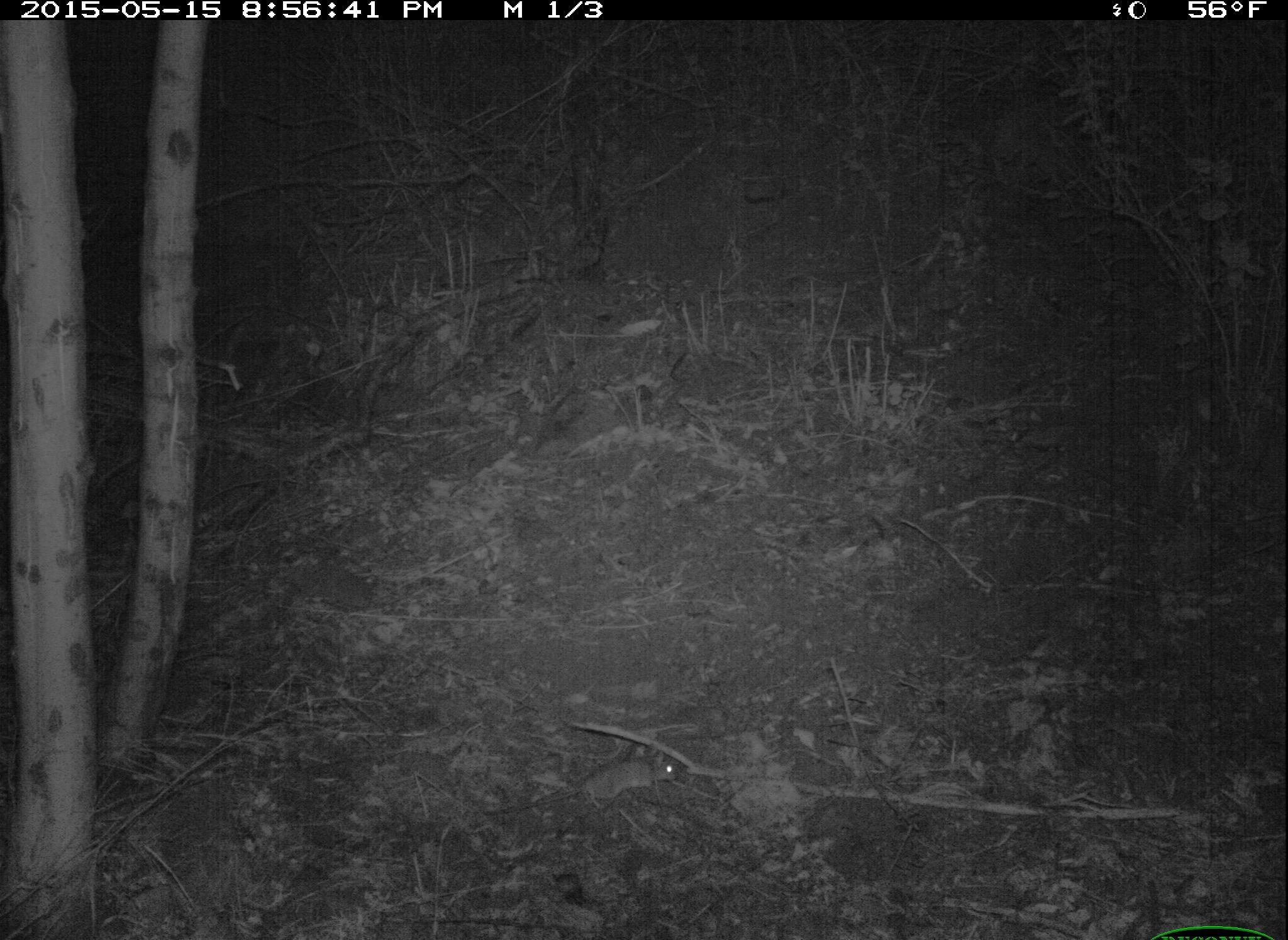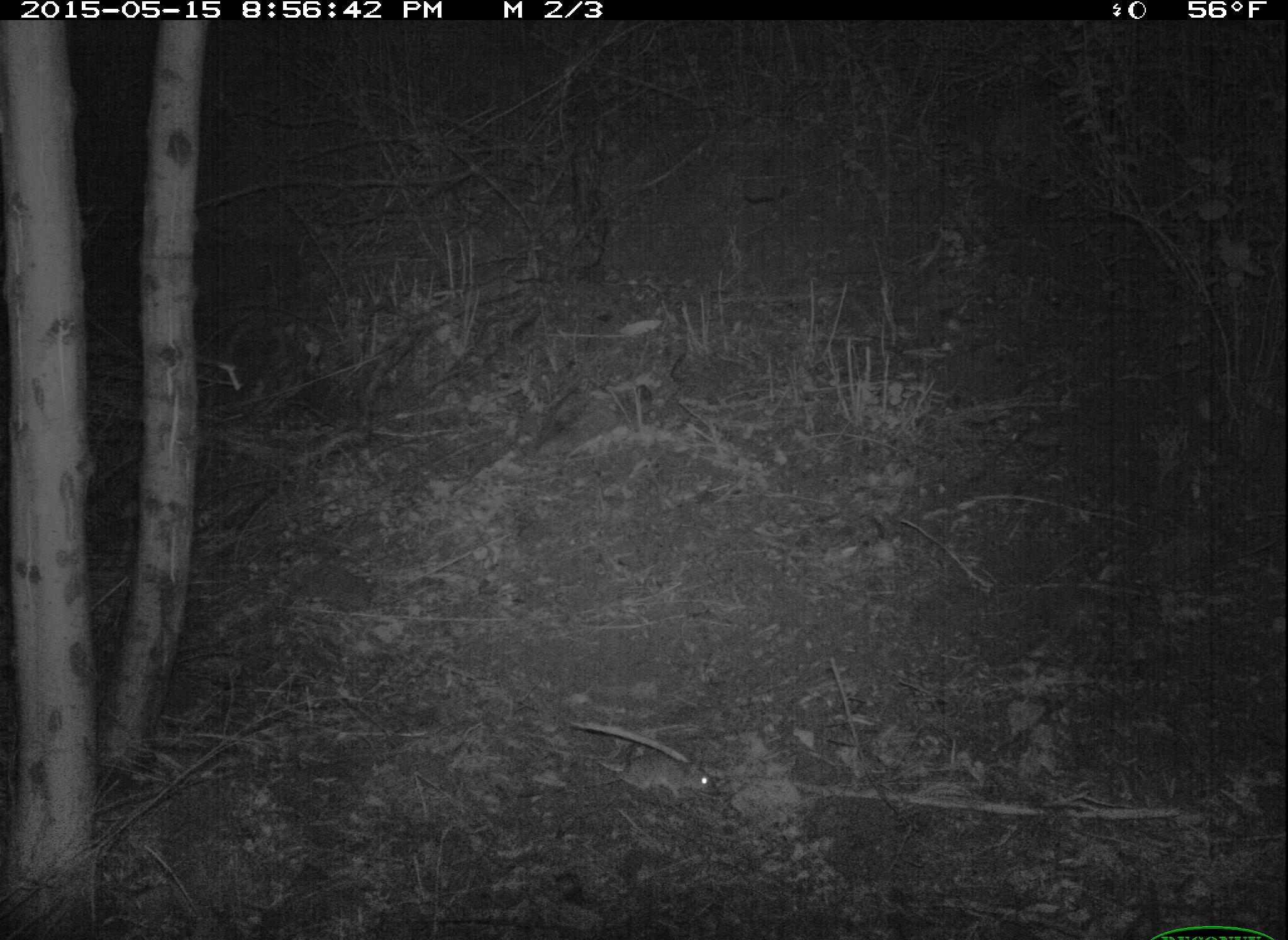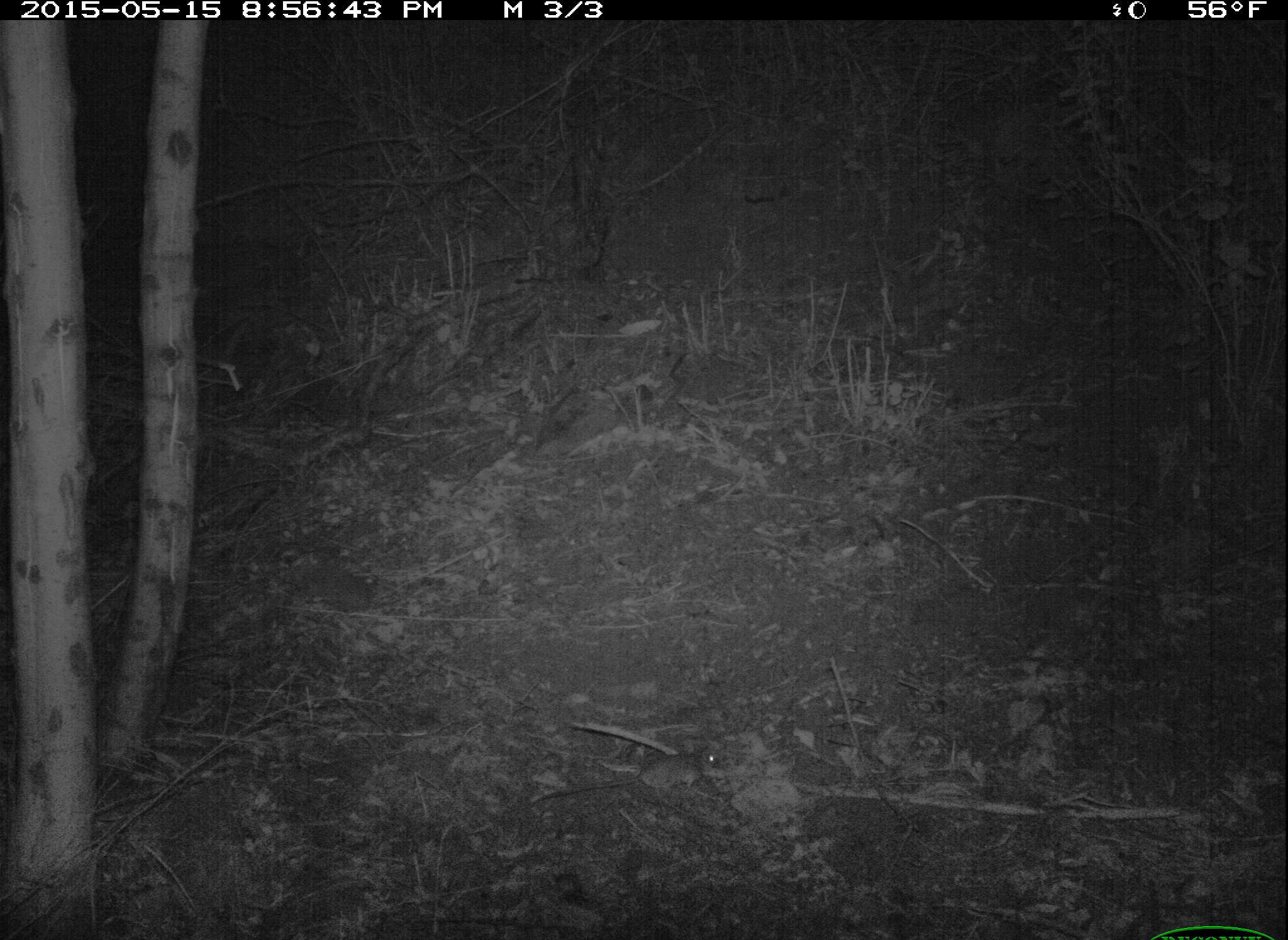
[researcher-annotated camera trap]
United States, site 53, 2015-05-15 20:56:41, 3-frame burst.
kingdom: Animalia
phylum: Chordata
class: Mammalia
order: Rodentia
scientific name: Rodentia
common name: rodent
Rodent (Rodentia).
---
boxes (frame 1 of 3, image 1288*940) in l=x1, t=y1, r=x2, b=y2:
rodent: l=502, t=757, r=683, b=814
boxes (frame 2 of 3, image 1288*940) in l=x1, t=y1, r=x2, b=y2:
rodent: l=564, t=753, r=721, b=802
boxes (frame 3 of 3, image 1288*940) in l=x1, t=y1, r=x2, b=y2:
rodent: l=527, t=750, r=723, b=809